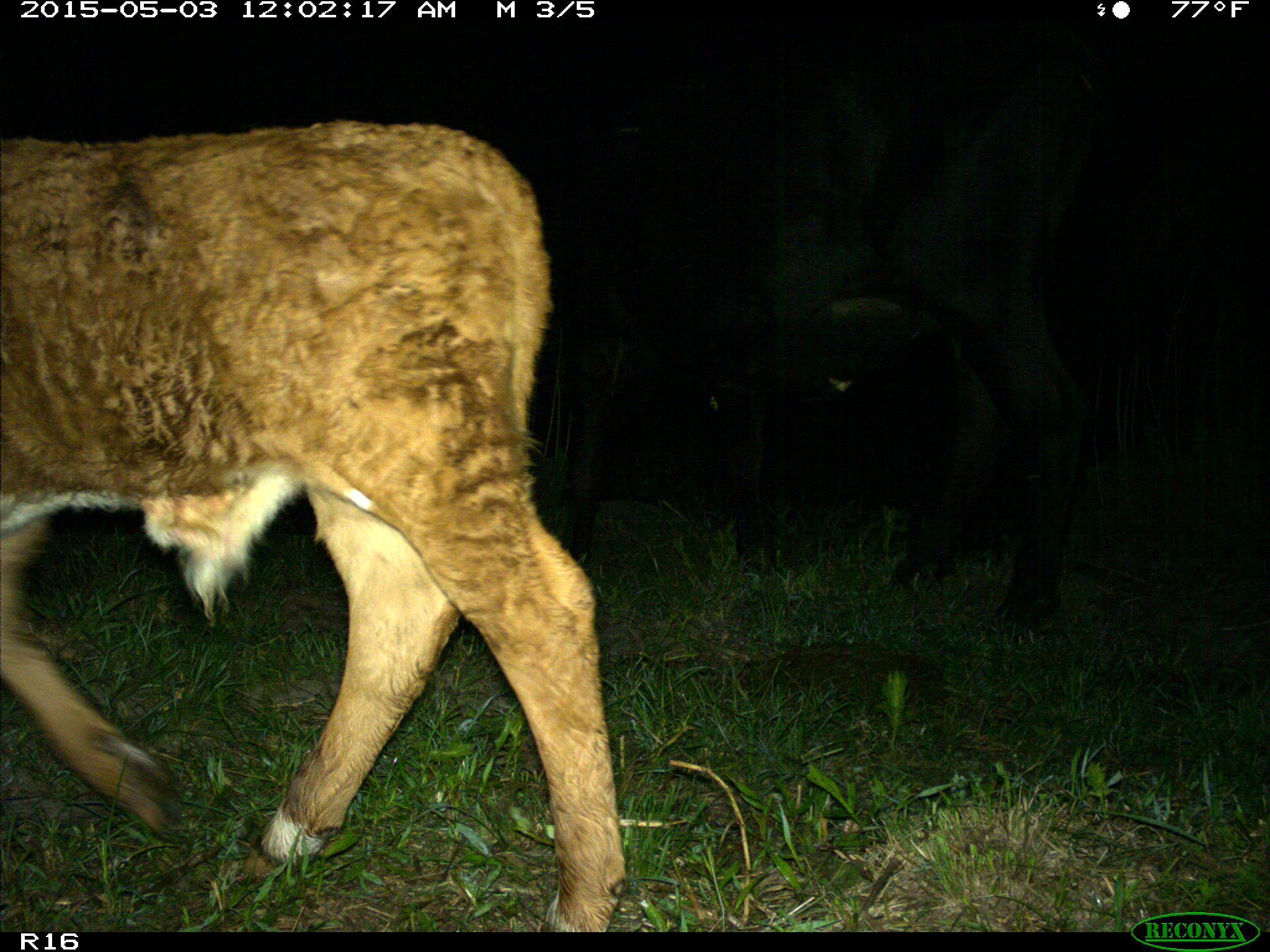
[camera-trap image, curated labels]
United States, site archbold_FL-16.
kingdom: Animalia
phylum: Chordata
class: Mammalia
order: Artiodactyla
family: Bovidae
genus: Bos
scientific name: Bos taurus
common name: domestic cow